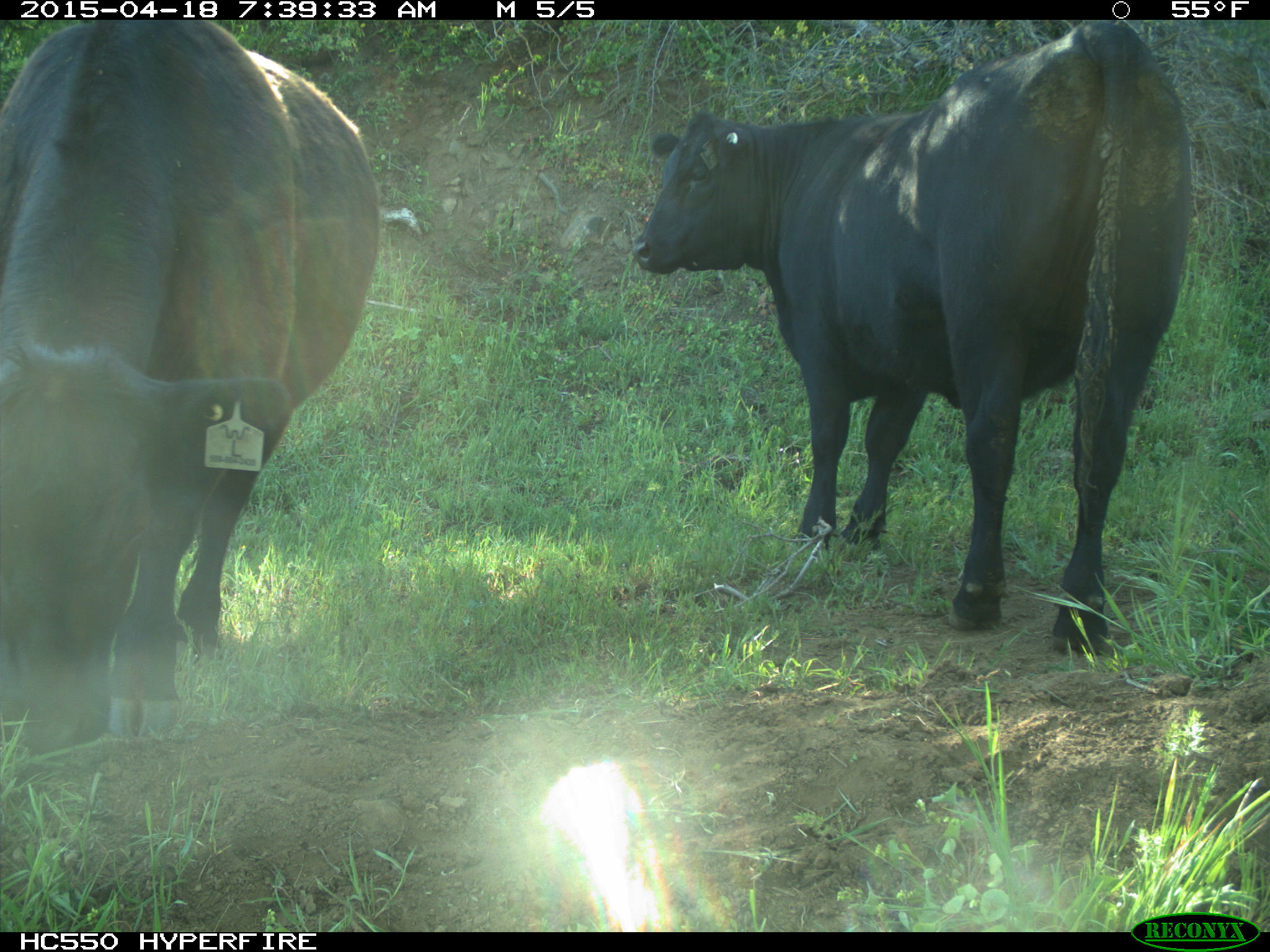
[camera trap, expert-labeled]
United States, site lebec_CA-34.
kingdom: Animalia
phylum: Chordata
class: Mammalia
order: Artiodactyla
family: Bovidae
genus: Bos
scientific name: Bos taurus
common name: domestic cow